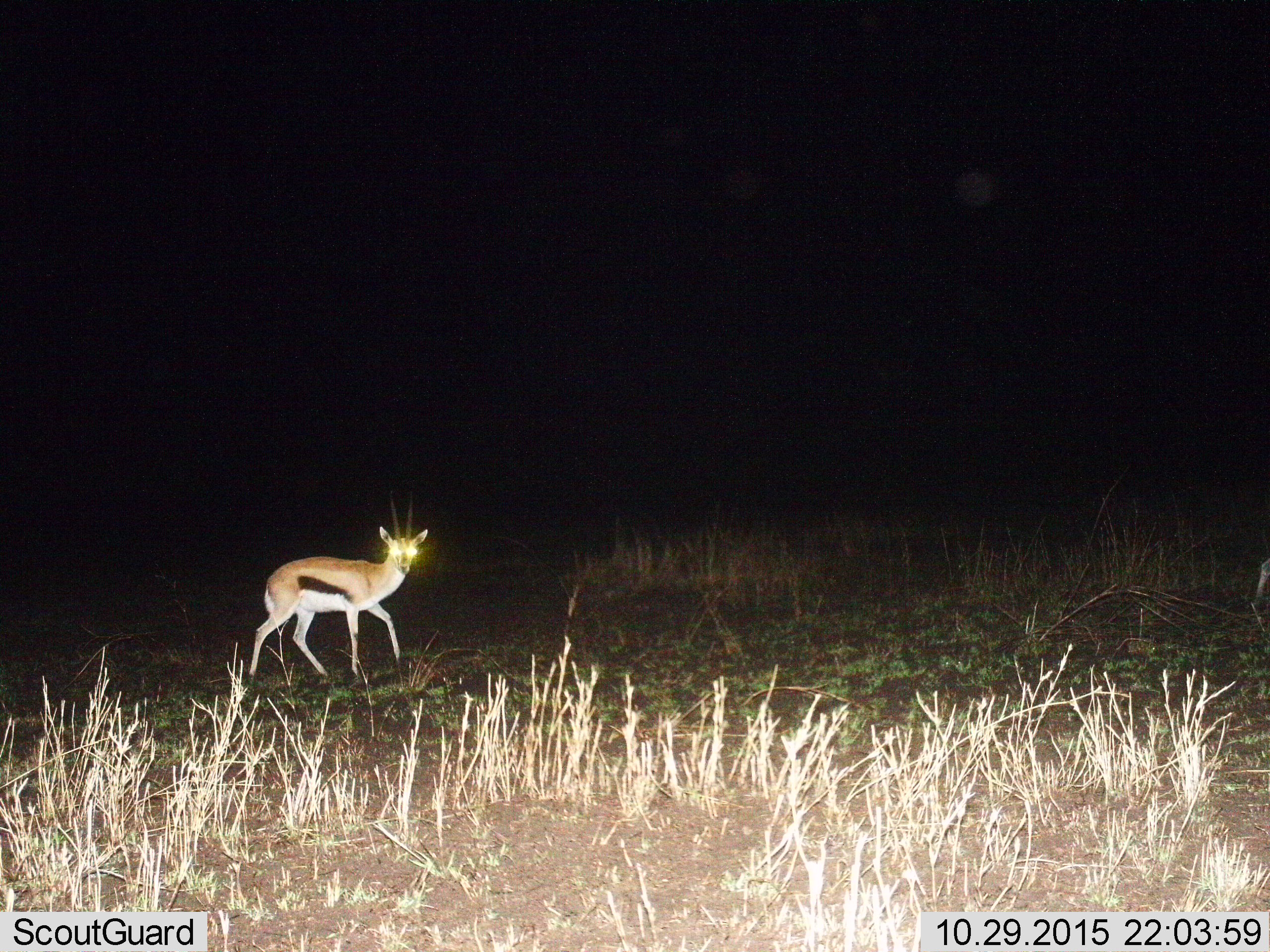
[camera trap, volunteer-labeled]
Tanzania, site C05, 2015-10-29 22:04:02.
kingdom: Animalia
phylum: Chordata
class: Mammalia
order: Artiodactyla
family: Bovidae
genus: Eudorcas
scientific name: Eudorcas thomsonii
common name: thomson's gazelle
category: gazellethomsons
Gazellethomsons (thomson's gazelle) (Eudorcas thomsonii), count 1. Behavior (volunteer vote fractions): standing 38%, resting 0%, moving 75%, interacting 0%. Young present (vote fraction): 6%. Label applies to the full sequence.